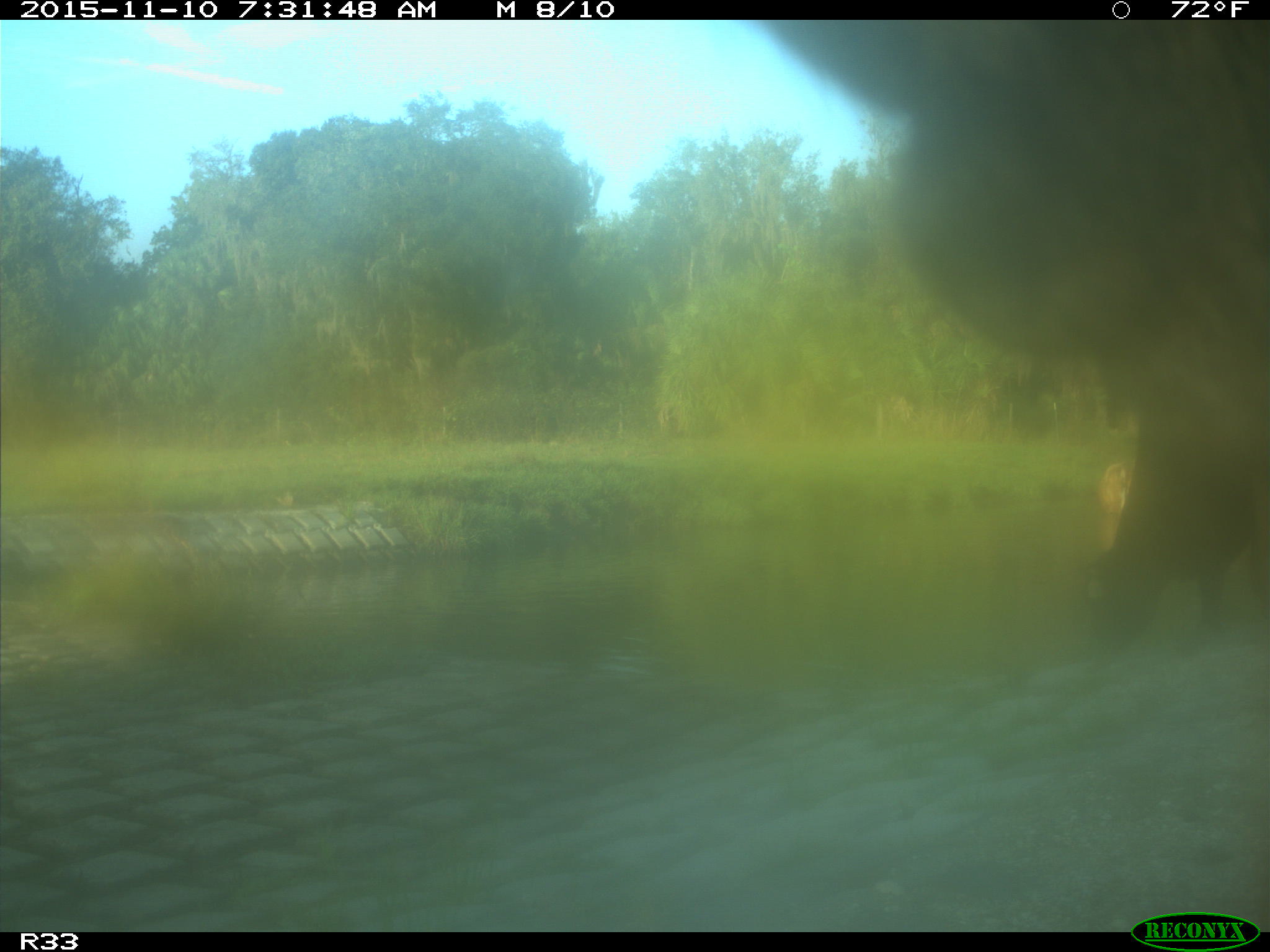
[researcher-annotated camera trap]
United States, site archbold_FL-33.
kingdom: Animalia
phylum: Chordata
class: Mammalia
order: Artiodactyla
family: Bovidae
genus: Bos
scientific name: Bos taurus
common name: domestic cow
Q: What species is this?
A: Bos taurus (domestic cow).